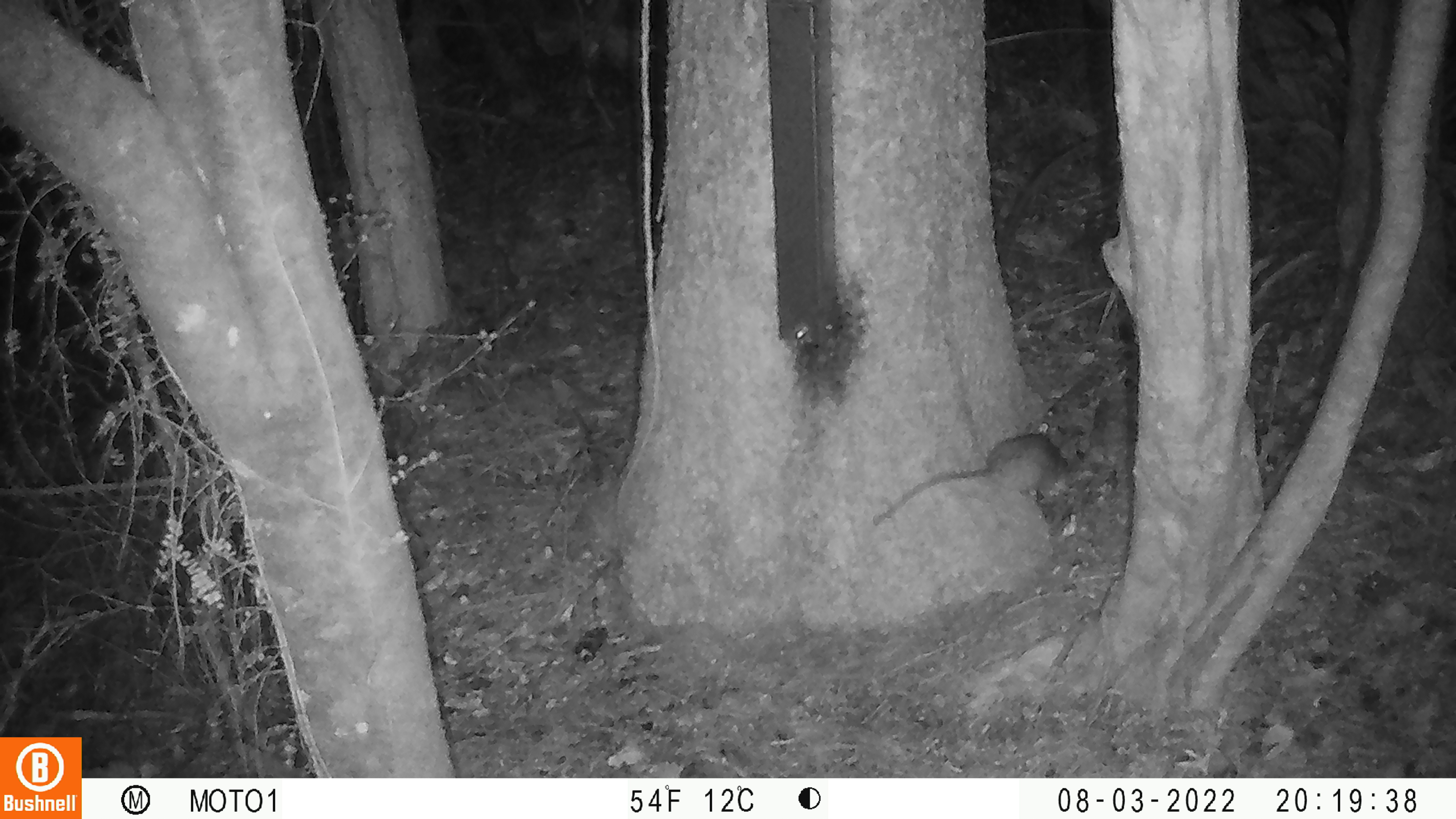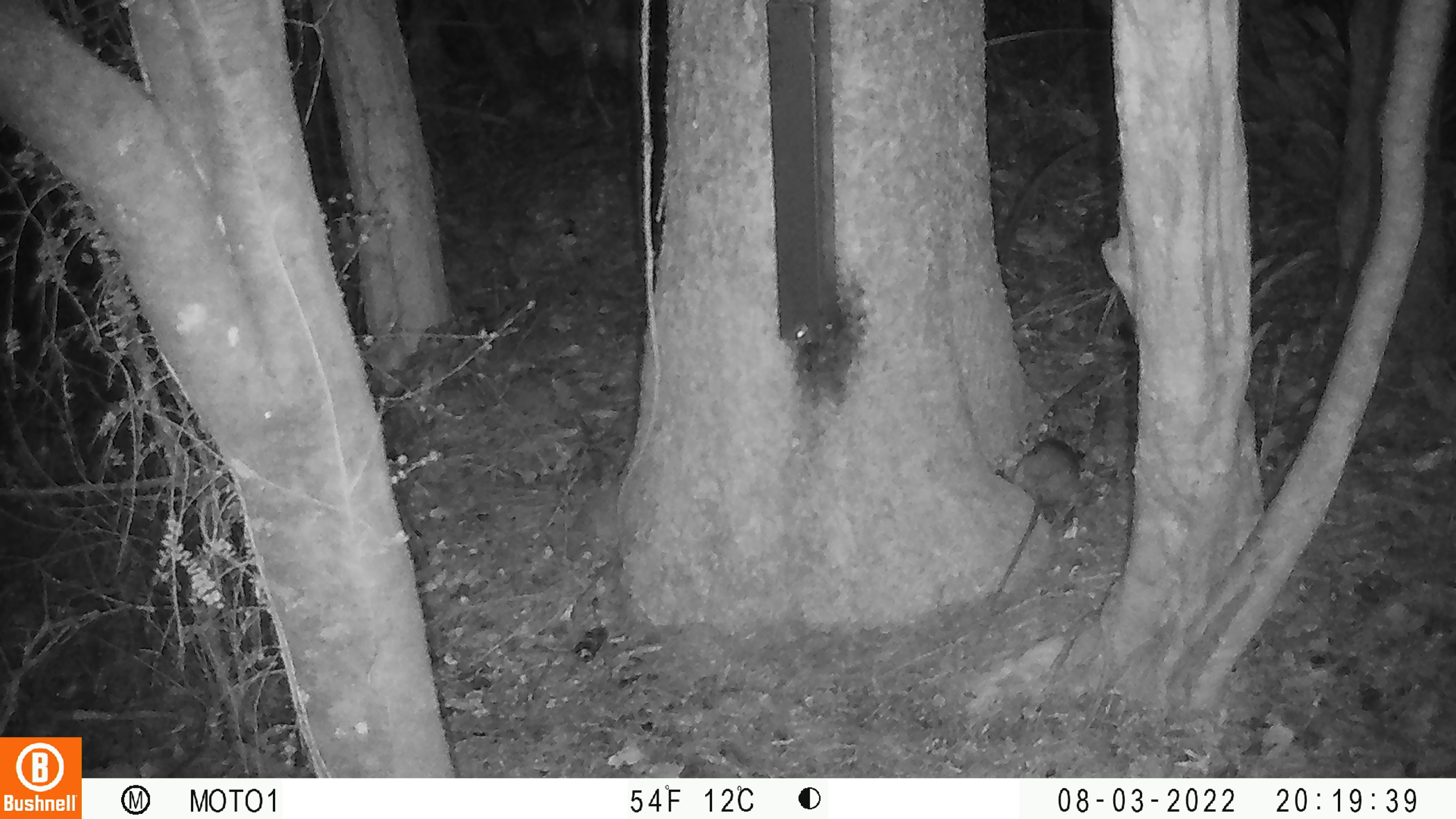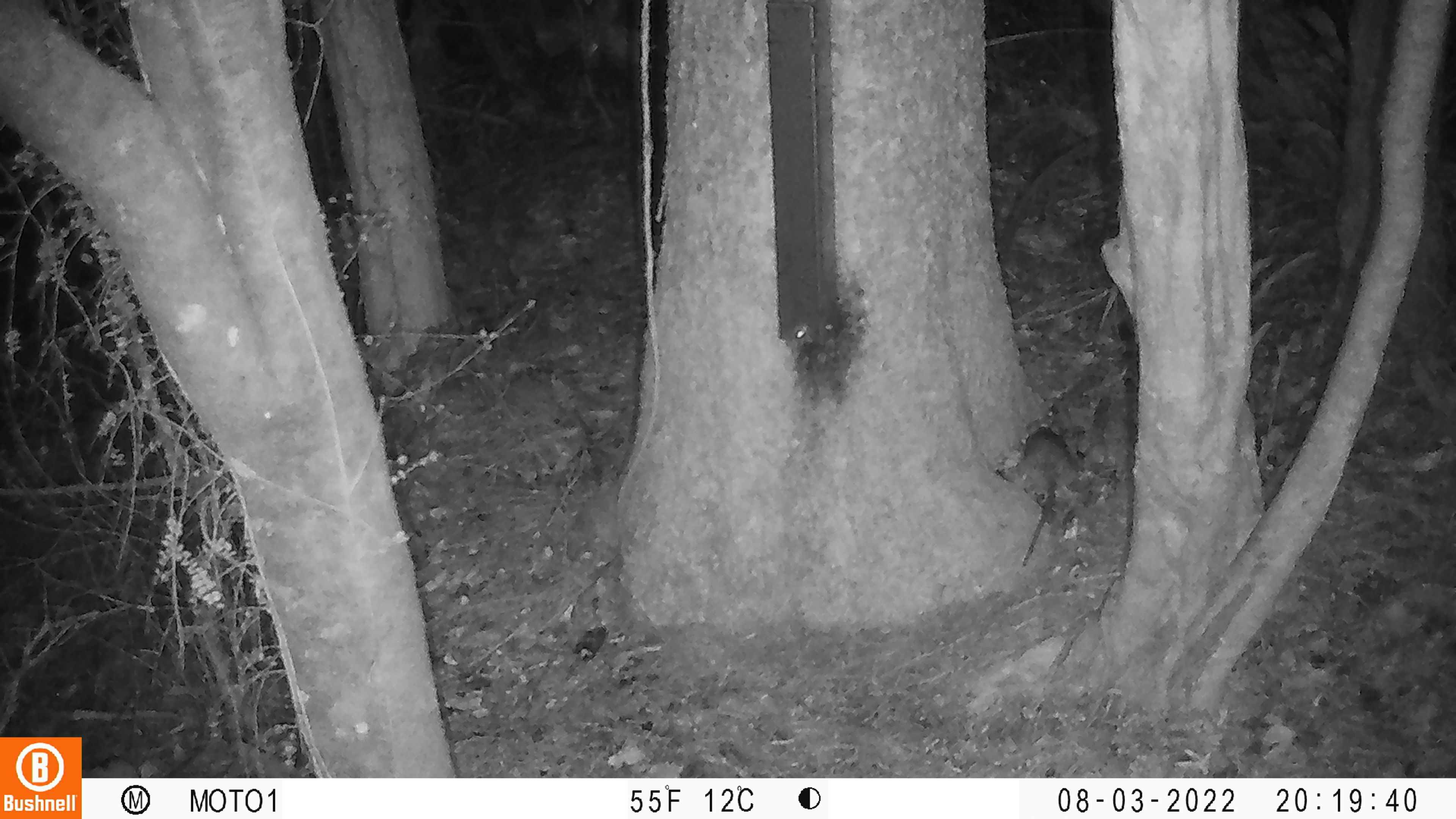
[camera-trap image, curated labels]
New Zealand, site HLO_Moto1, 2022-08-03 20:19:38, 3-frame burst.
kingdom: Animalia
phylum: Chordata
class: Mammalia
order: Rodentia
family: Muridae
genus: Rattus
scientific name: Rattus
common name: rat